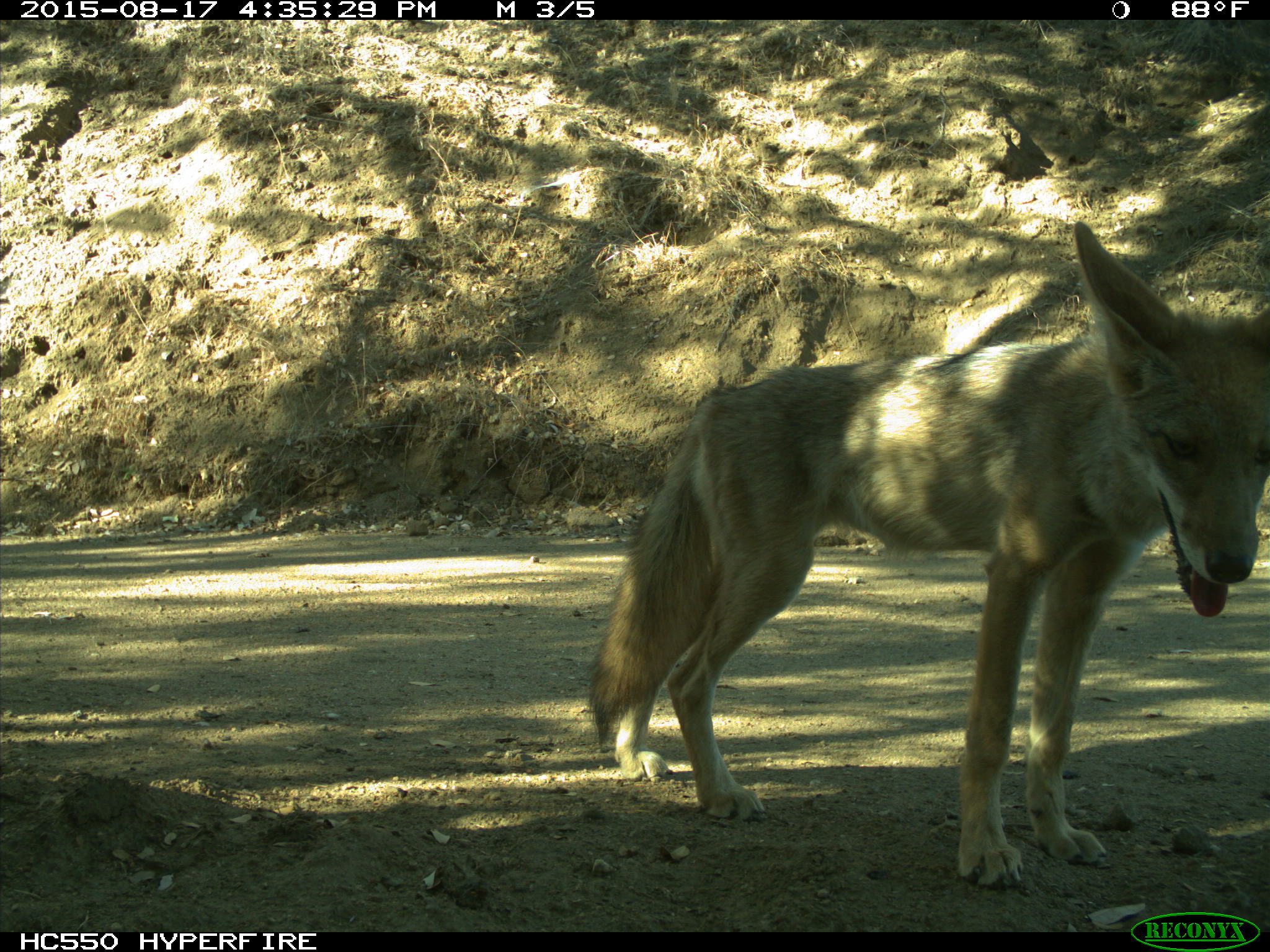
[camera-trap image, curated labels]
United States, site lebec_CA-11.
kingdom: Animalia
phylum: Chordata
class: Mammalia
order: Carnivora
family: Canidae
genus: Canis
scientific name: Canis latrans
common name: coyote